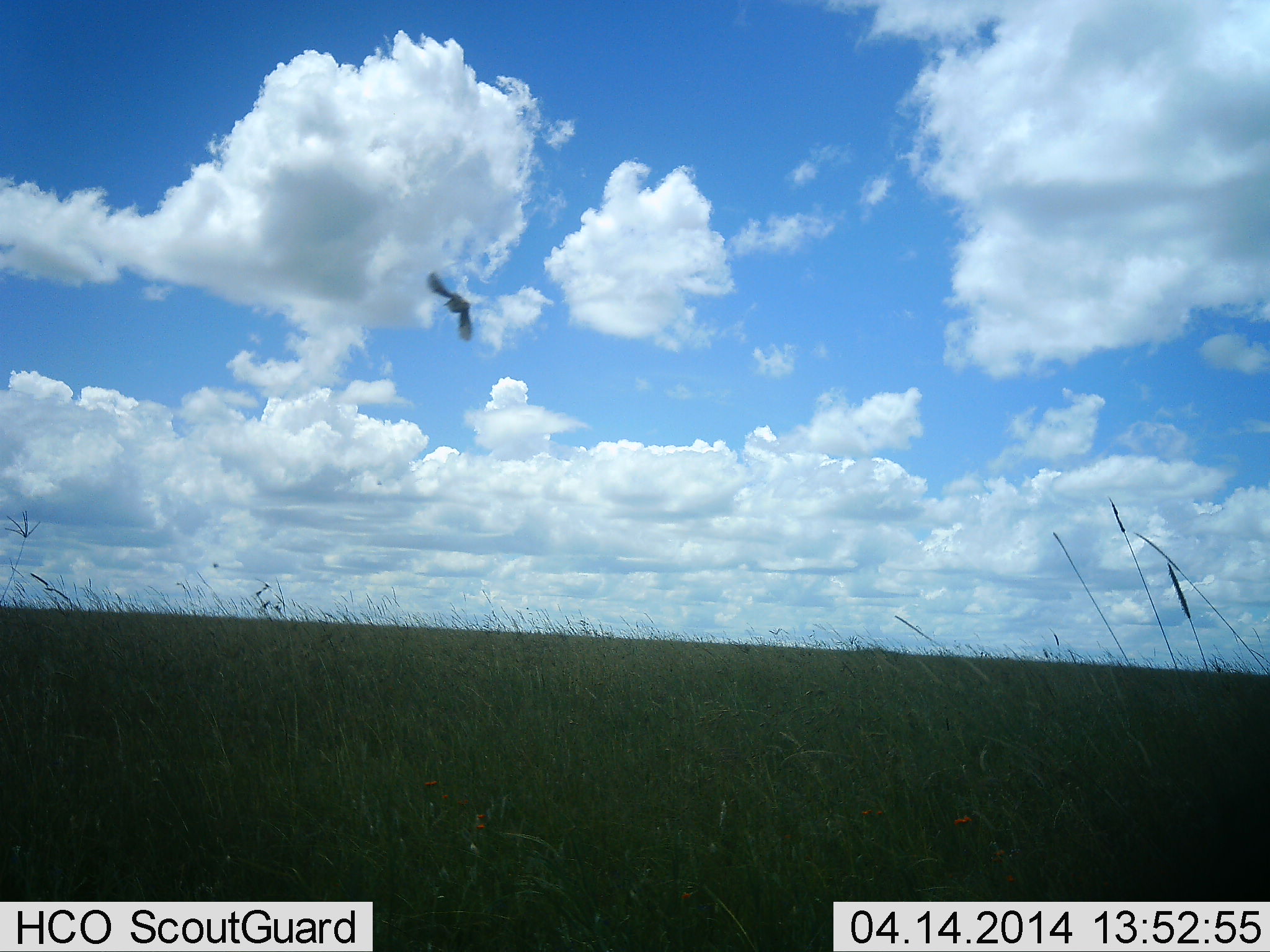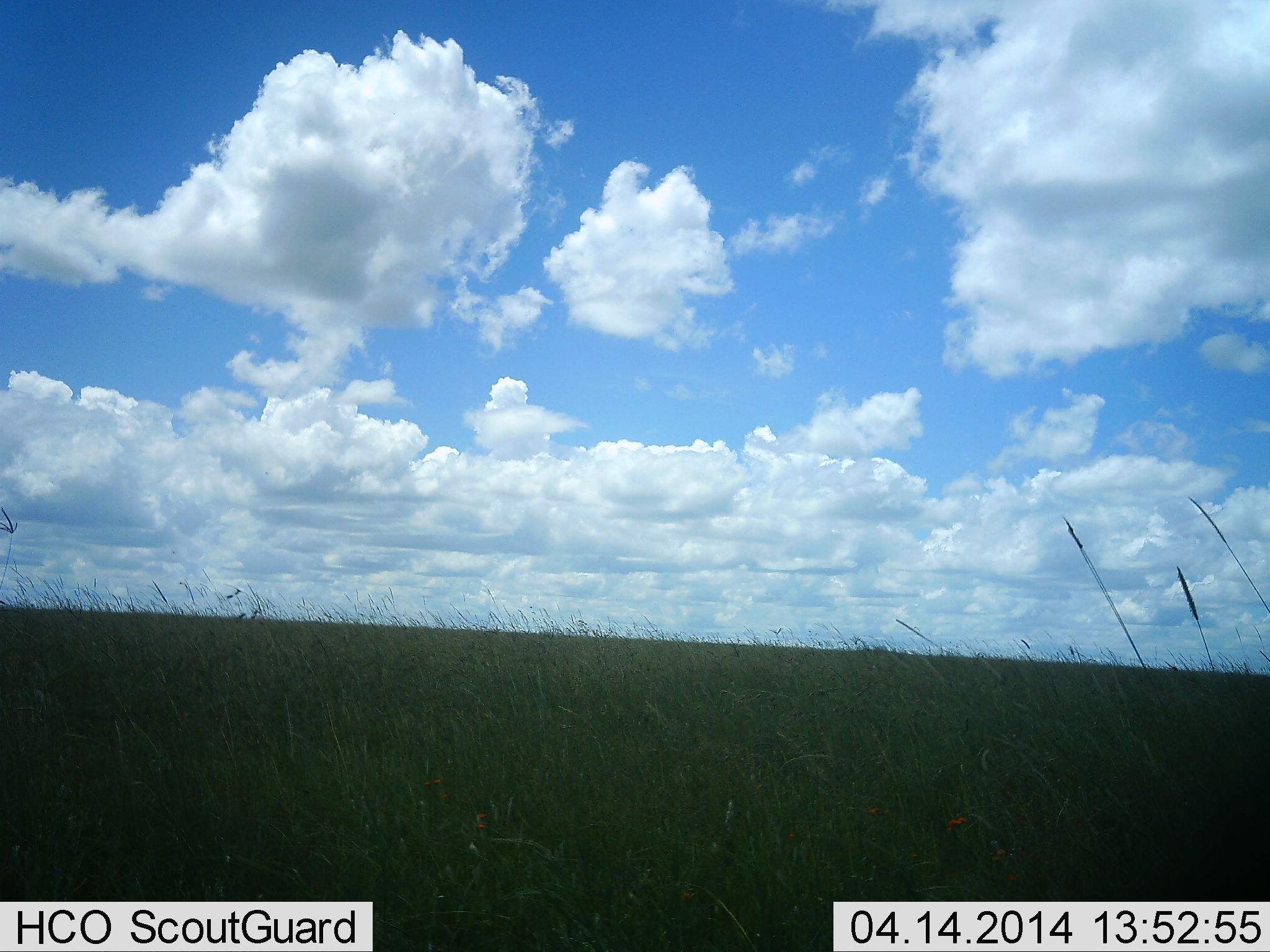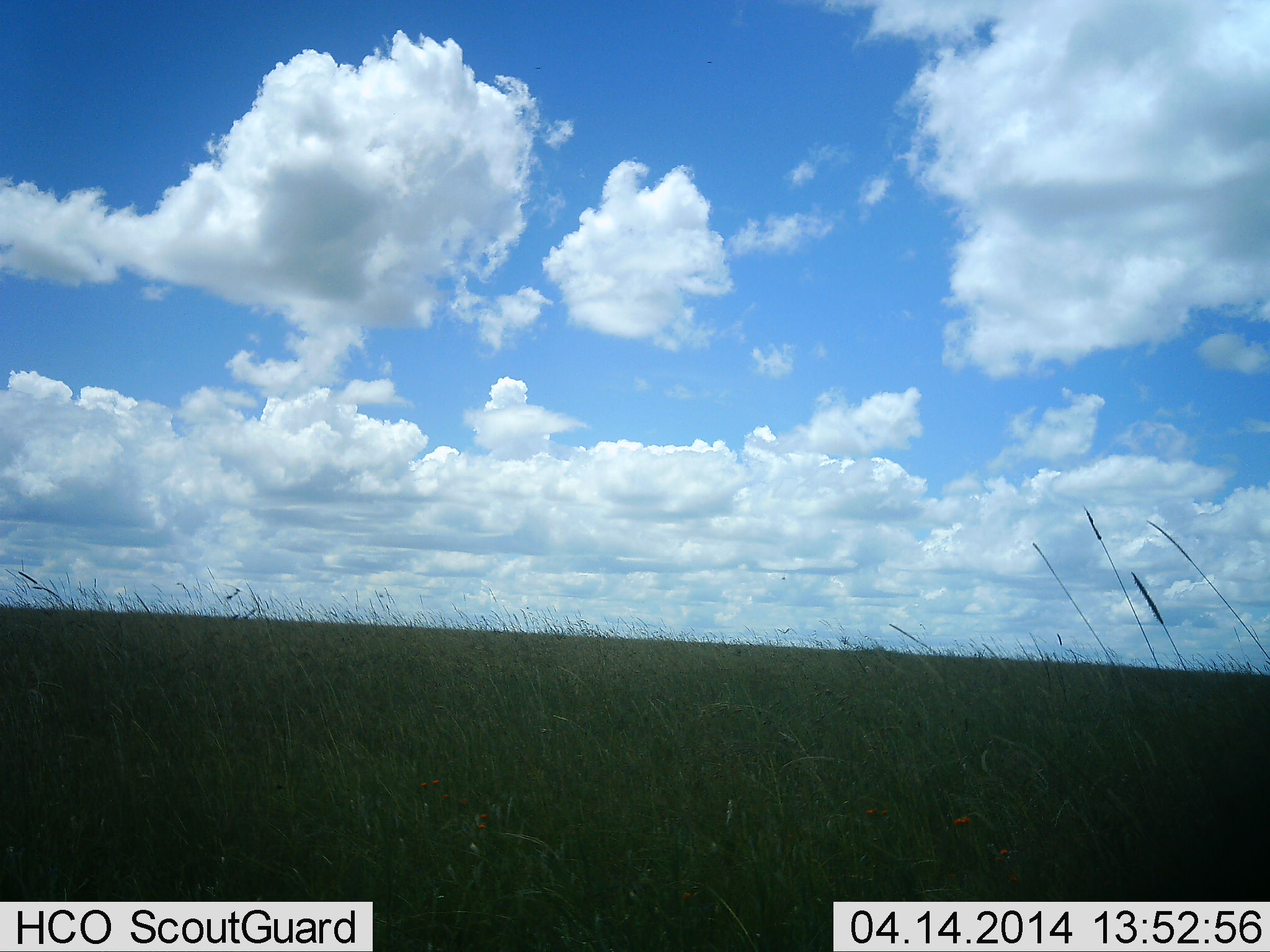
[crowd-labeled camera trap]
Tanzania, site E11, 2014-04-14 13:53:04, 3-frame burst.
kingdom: Animalia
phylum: Chordata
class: Aves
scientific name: Aves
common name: bird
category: otherbird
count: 1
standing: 0%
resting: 0%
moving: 100%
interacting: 0%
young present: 0%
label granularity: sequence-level